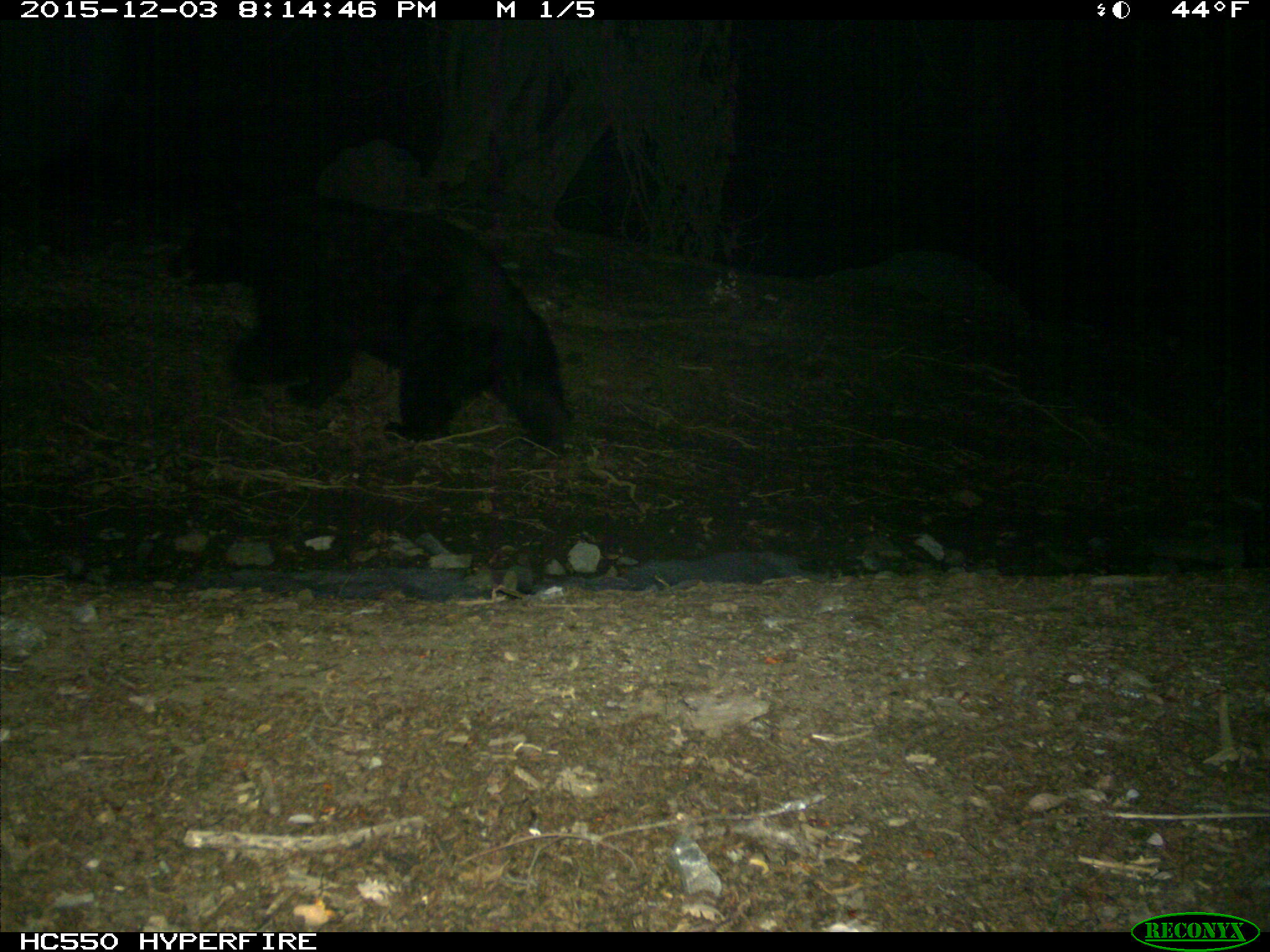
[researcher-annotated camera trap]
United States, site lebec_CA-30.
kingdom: Animalia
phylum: Chordata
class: Mammalia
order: Carnivora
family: Ursidae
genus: Ursus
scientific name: Ursus americanus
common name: american black bear